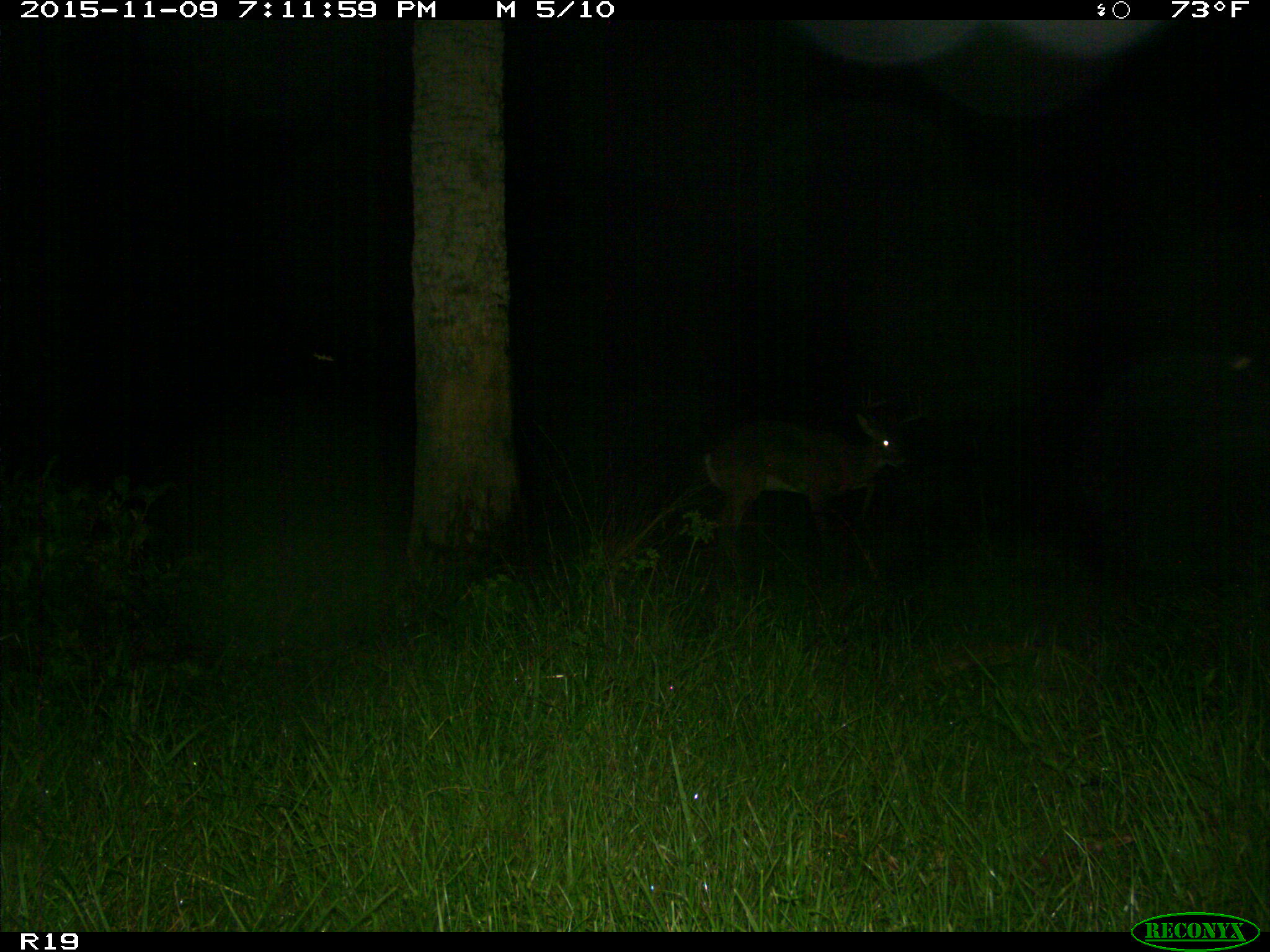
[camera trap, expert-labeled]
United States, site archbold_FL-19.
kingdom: Animalia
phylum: Chordata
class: Mammalia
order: Artiodactyla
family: Cervidae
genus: Odocoileus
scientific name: Odocoileus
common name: deer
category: unidentified deer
Unidentified deer (deer) (Odocoileus).